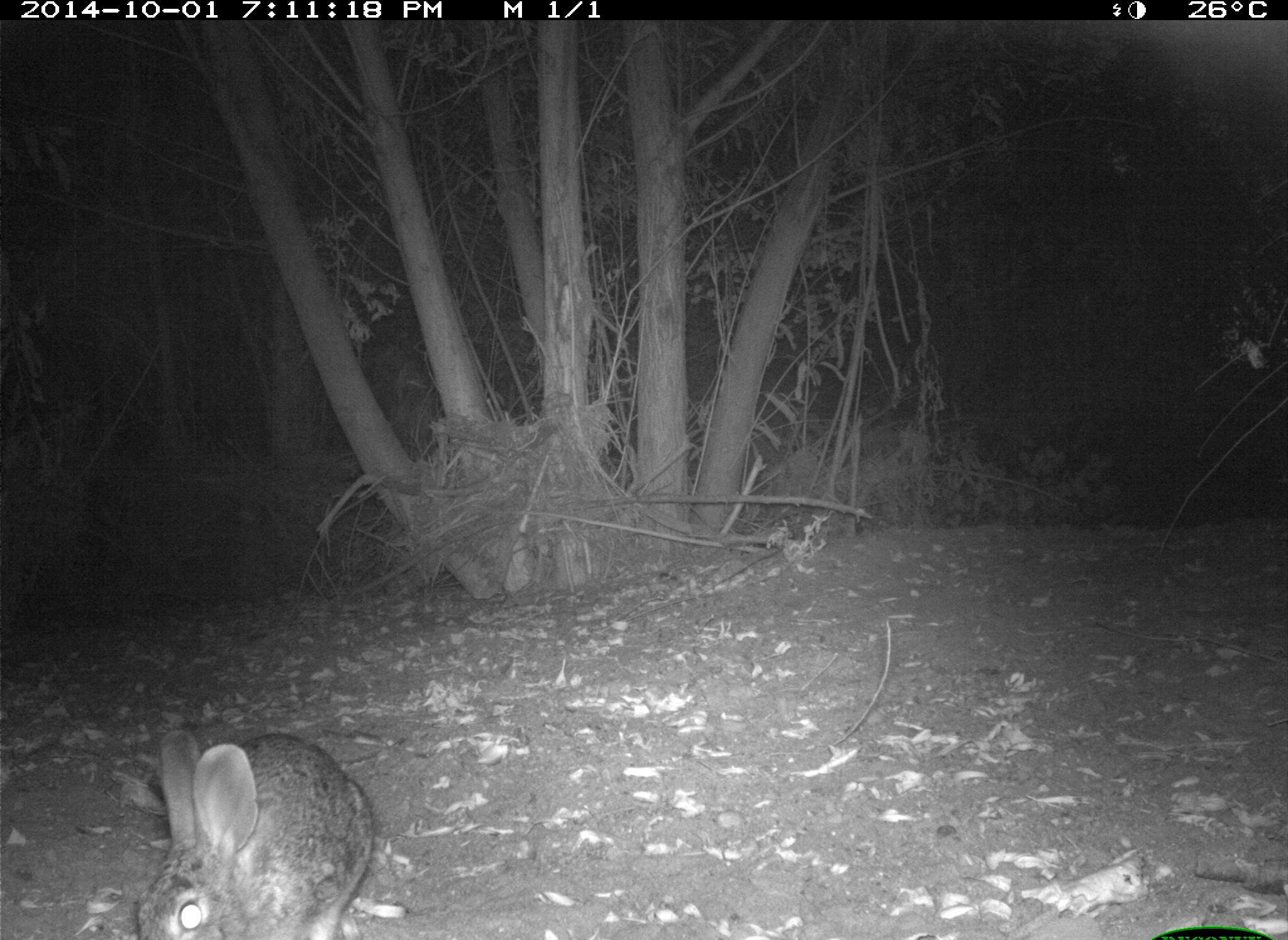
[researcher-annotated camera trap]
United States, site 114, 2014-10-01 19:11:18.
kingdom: Animalia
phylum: Chordata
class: Mammalia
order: Lagomorpha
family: Leporidae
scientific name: Leporidae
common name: rabbits and hares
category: rabbit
Rabbit (rabbits and hares) (Leporidae).